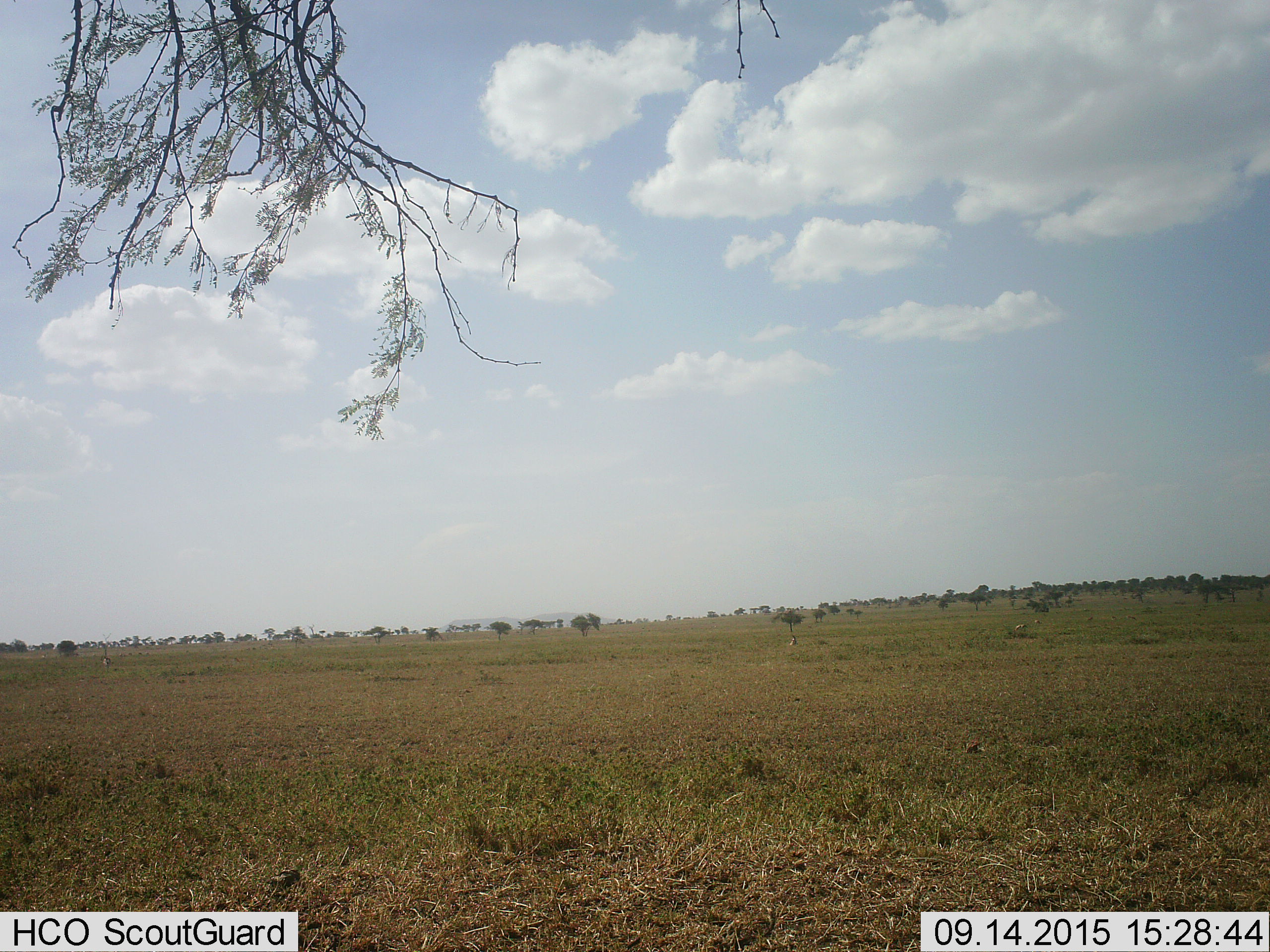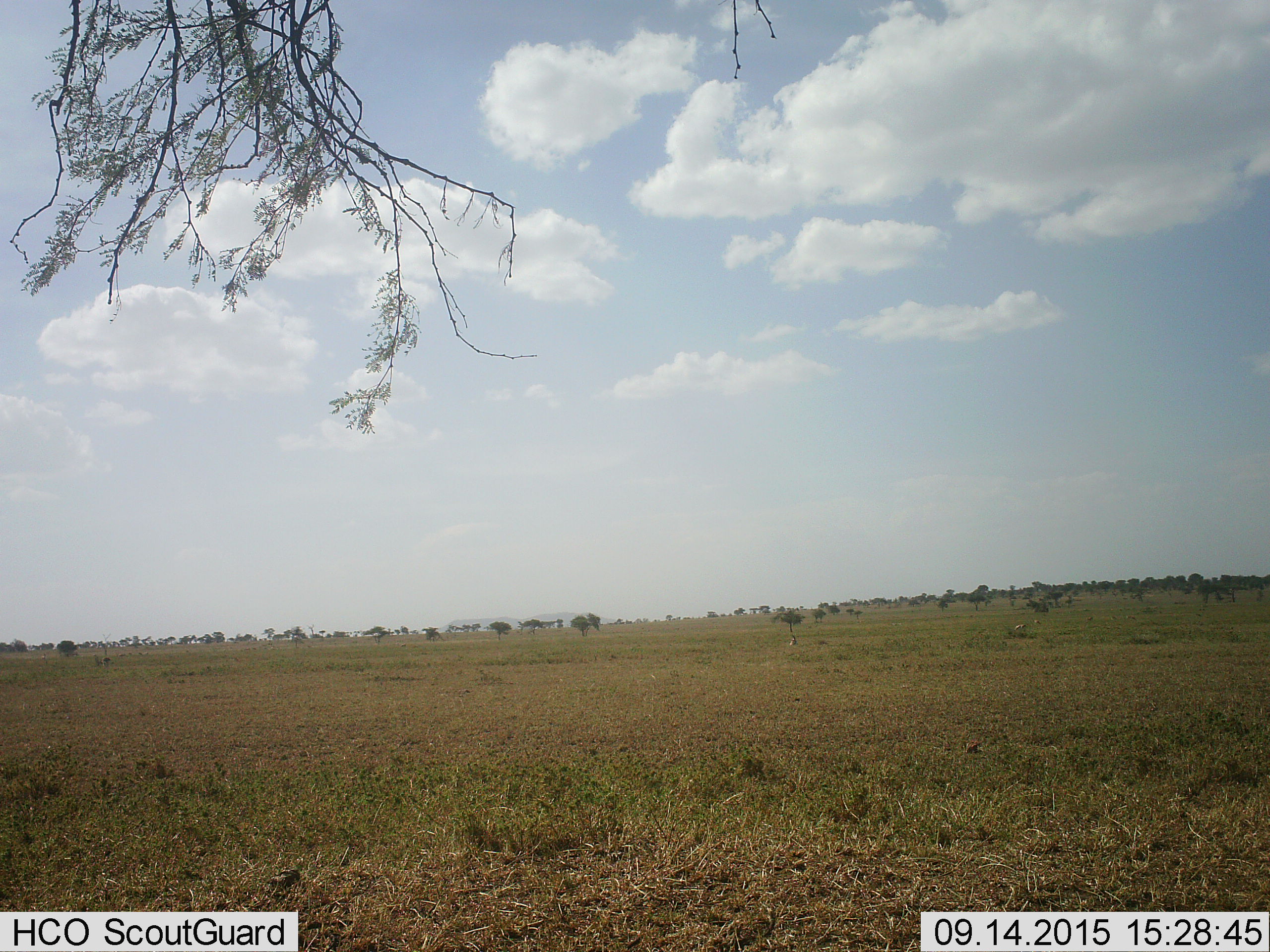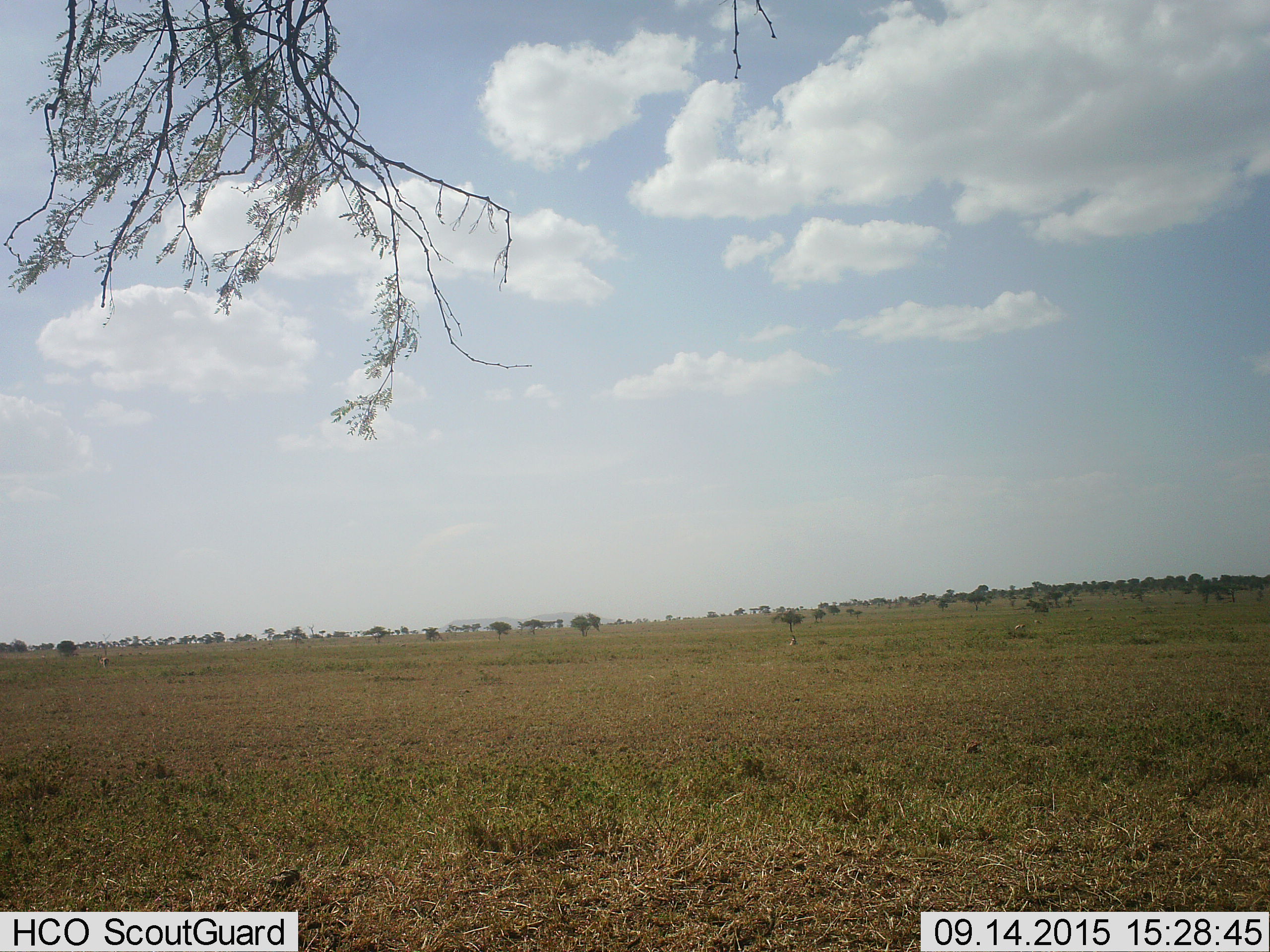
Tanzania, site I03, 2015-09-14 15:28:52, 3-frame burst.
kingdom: Animalia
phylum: Chordata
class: Mammalia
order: Artiodactyla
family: Bovidae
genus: Eudorcas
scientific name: Eudorcas thomsonii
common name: thomson's gazelle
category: gazellethomsons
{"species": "gazellethomsons (thomson's gazelle) (Eudorcas thomsonii)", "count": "2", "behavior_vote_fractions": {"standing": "60%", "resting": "20%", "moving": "40%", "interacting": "0%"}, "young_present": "0%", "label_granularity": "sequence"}